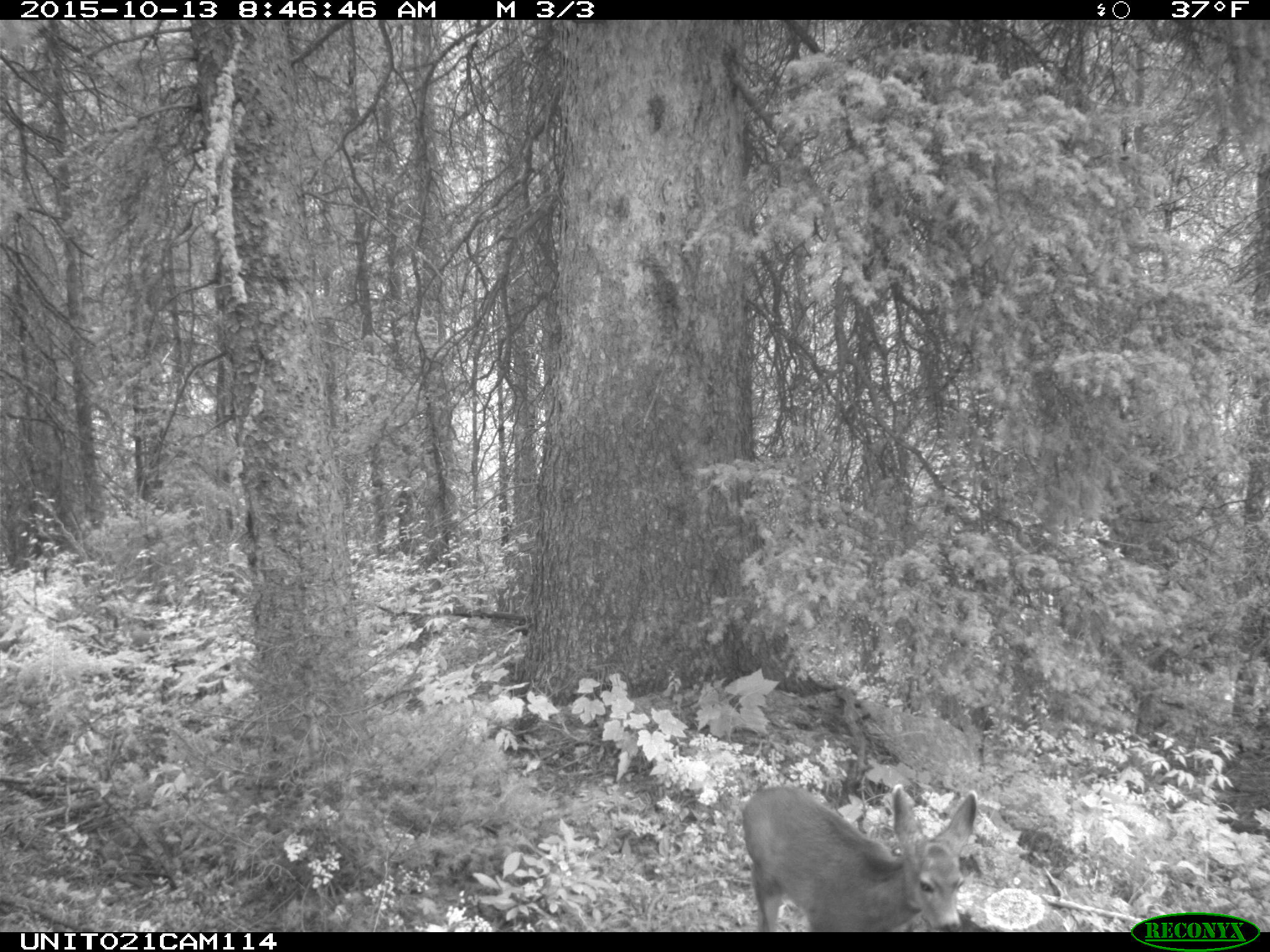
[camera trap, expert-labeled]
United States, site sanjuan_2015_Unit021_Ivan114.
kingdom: Animalia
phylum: Chordata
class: Mammalia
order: Artiodactyla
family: Cervidae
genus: Odocoileus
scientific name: Odocoileus hemionus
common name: mule deer